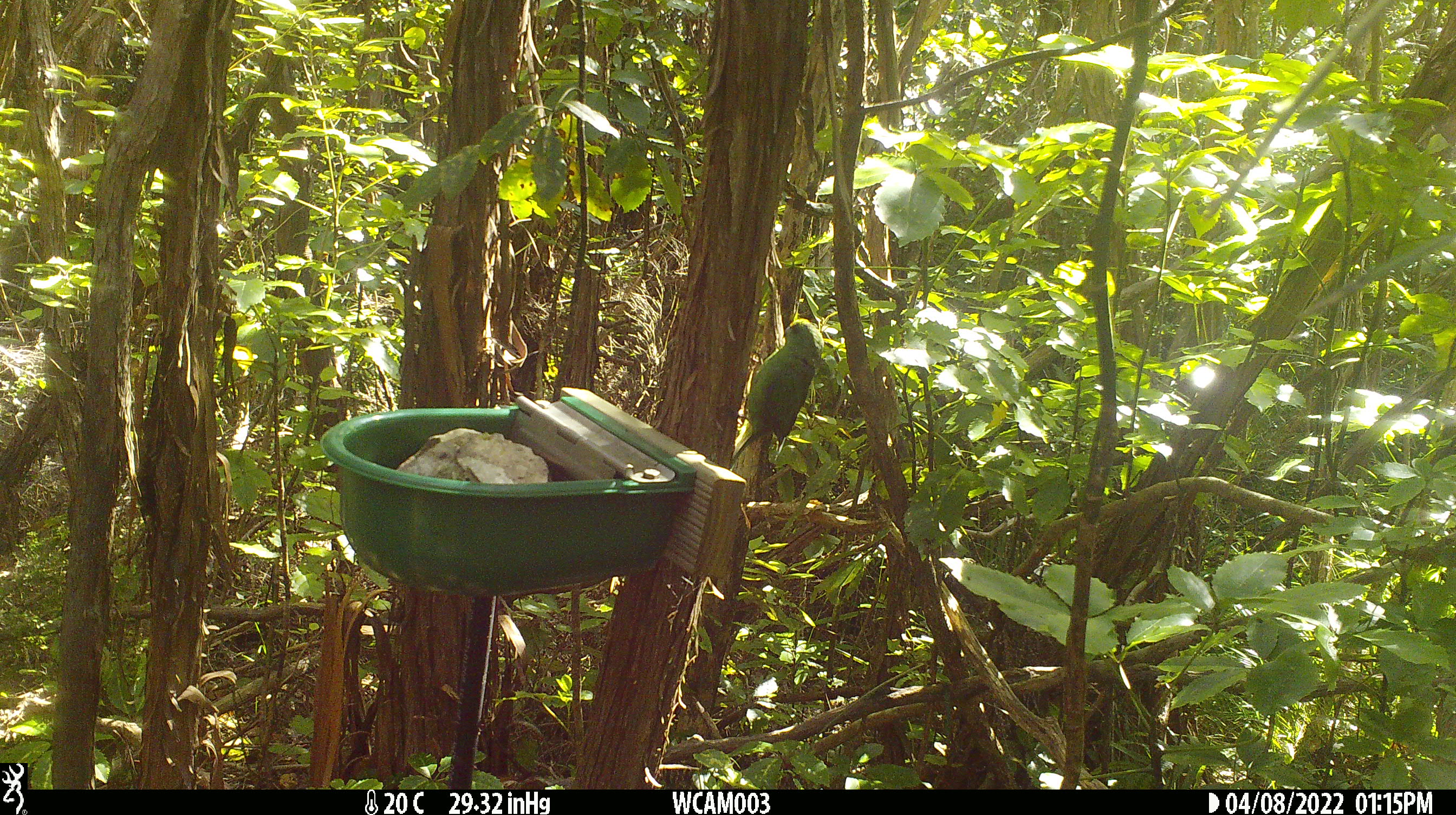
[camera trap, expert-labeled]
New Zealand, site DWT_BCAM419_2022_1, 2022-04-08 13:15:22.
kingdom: Animalia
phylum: Chordata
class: Aves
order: Psittaciformes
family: Psittaculidae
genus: Cyanoramphus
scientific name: Cyanoramphus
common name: parakeet